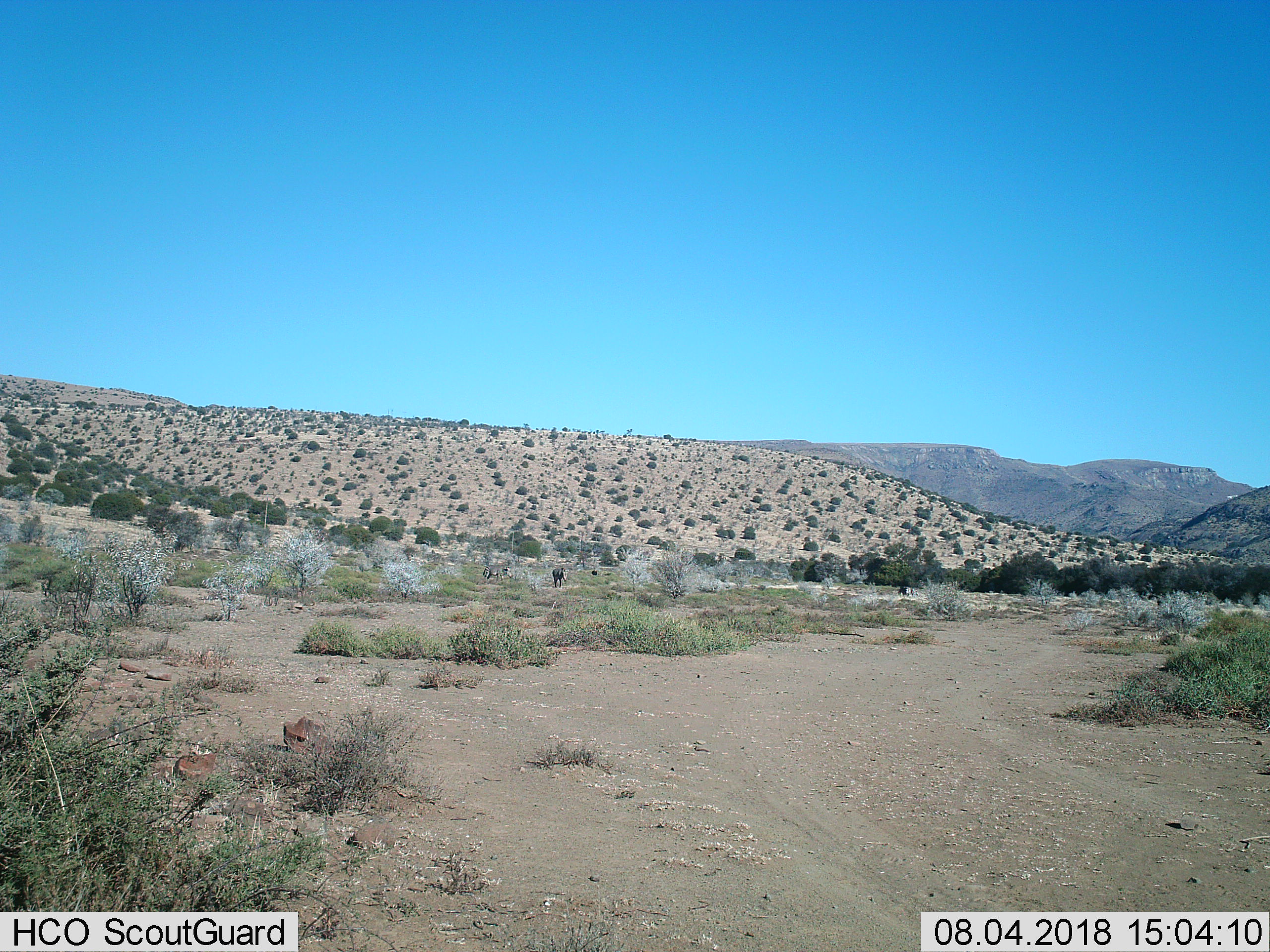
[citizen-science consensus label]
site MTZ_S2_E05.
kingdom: Animalia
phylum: Chordata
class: Mammalia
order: Perissodactyla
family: Equidae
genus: Equus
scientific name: Equus zebra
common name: mountain zebra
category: zebramountain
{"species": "zebramountain (mountain zebra) (Equus zebra)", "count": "3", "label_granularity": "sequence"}